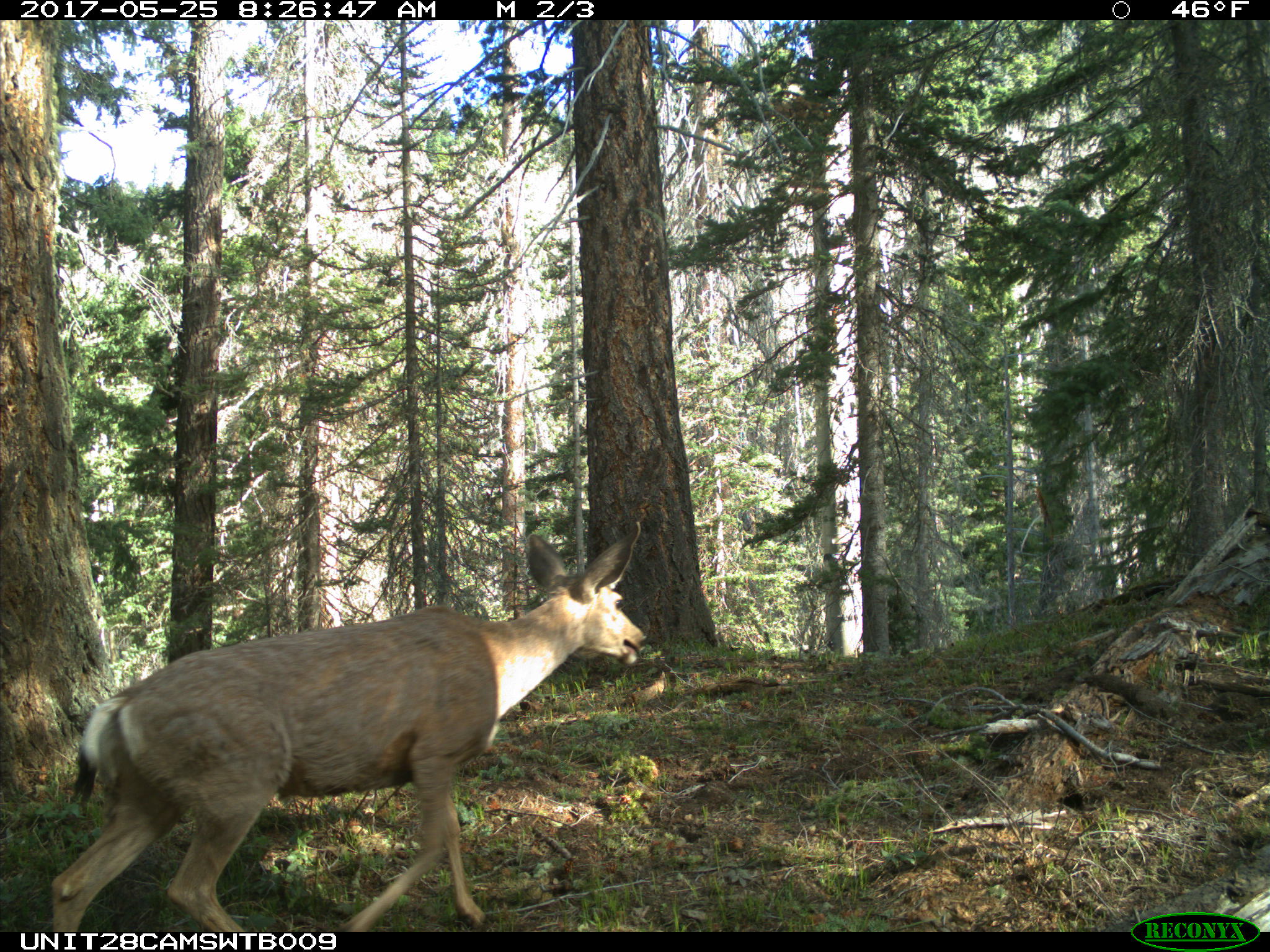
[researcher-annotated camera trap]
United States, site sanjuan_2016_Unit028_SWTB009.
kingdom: Animalia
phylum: Chordata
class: Mammalia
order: Artiodactyla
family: Cervidae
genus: Odocoileus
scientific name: Odocoileus hemionus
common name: mule deer